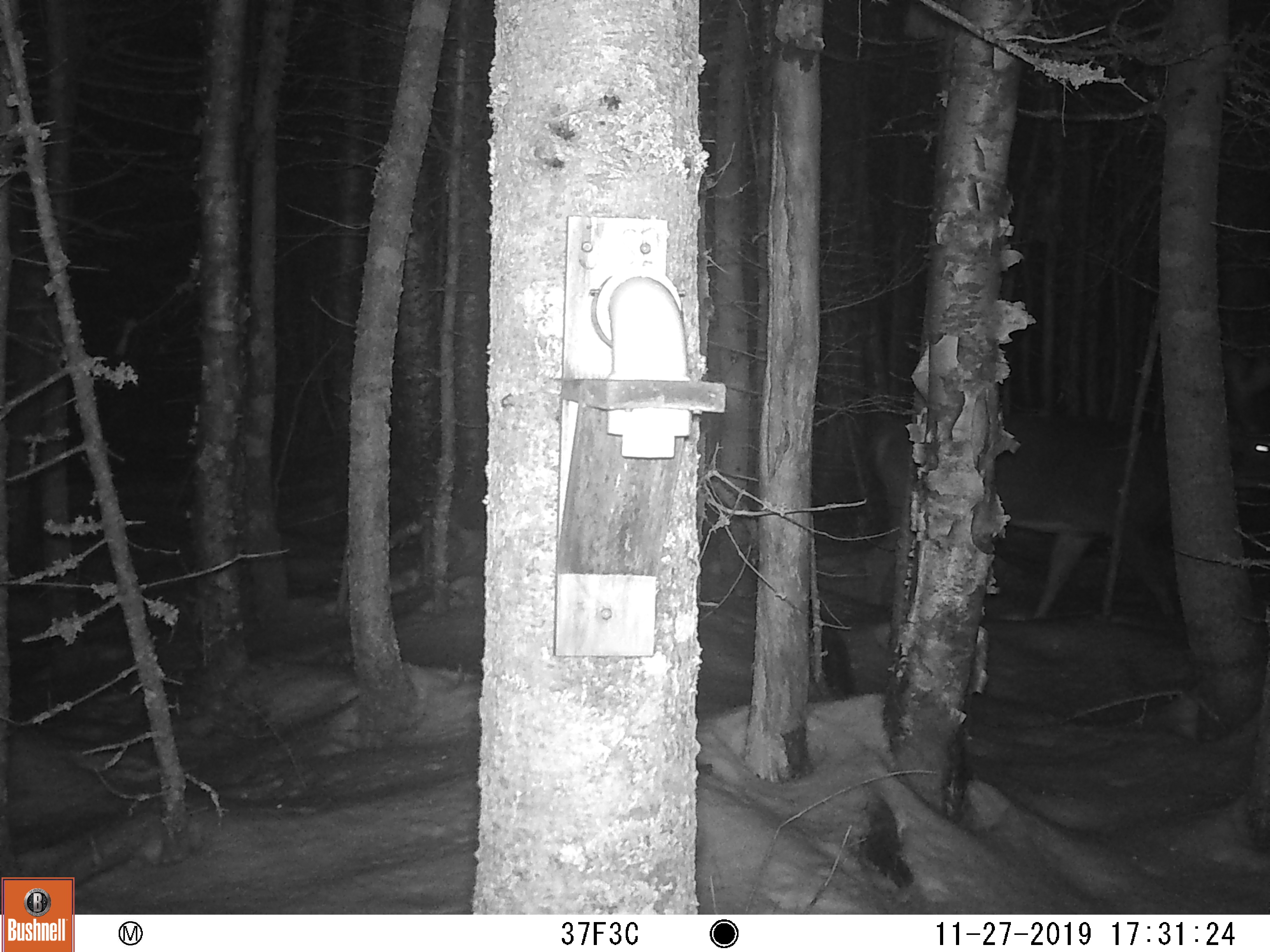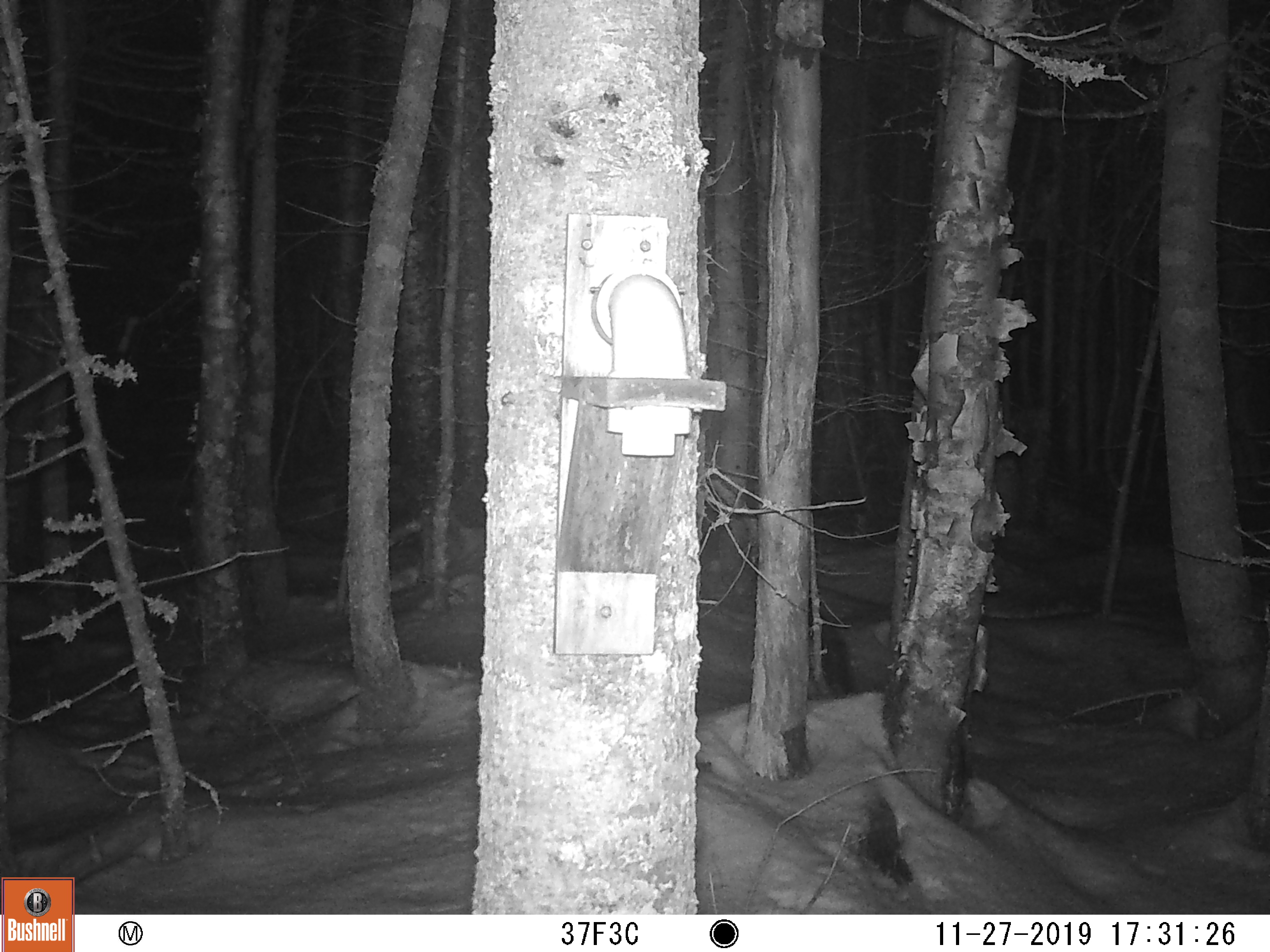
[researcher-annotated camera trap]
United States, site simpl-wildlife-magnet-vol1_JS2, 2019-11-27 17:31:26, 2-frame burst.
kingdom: Animalia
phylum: Chordata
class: Mammalia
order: Artiodactyla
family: Cervidae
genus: Odocoileus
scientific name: Odocoileus virginianus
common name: white-tailed deer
White-tailed deer (Odocoileus virginianus).